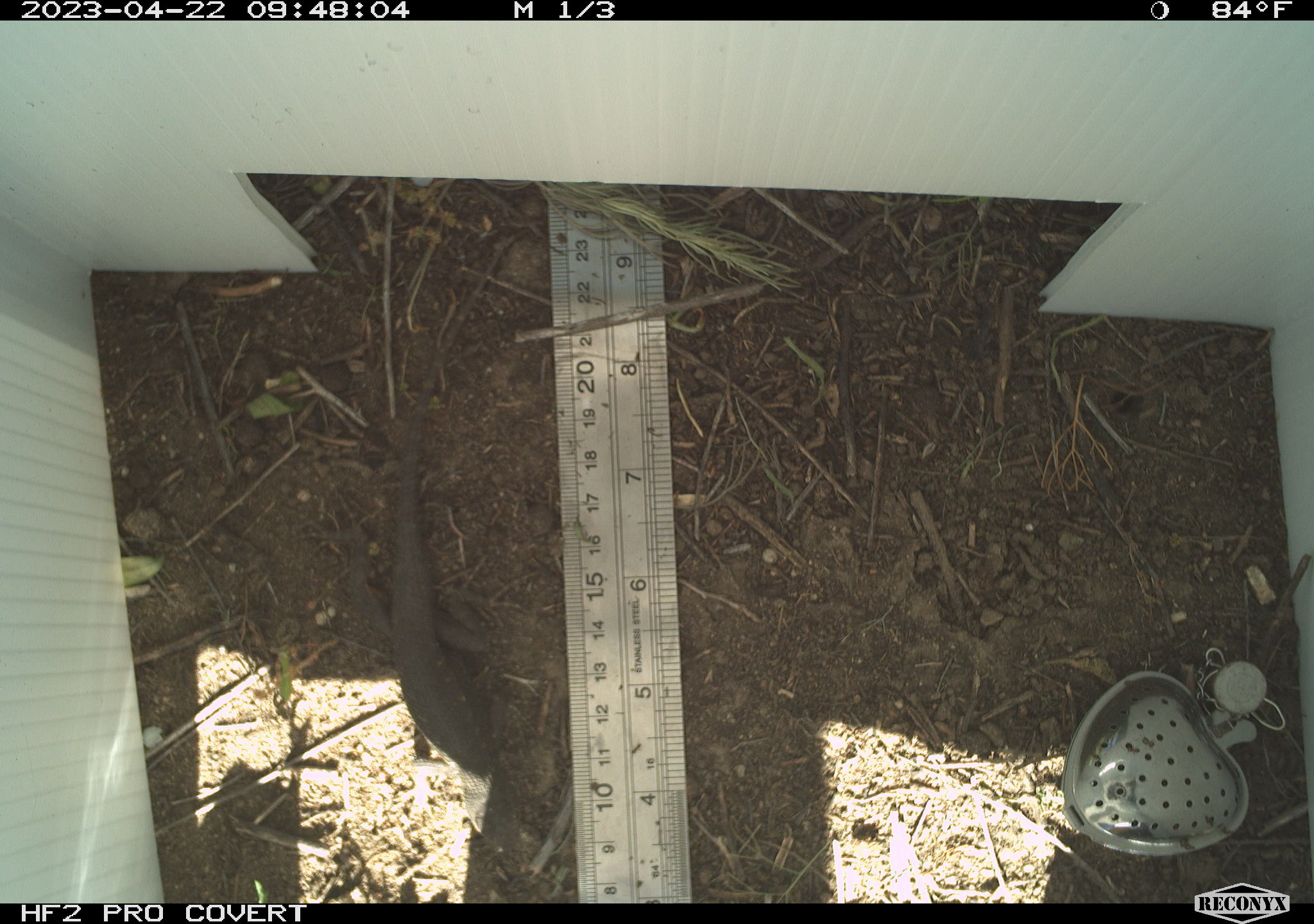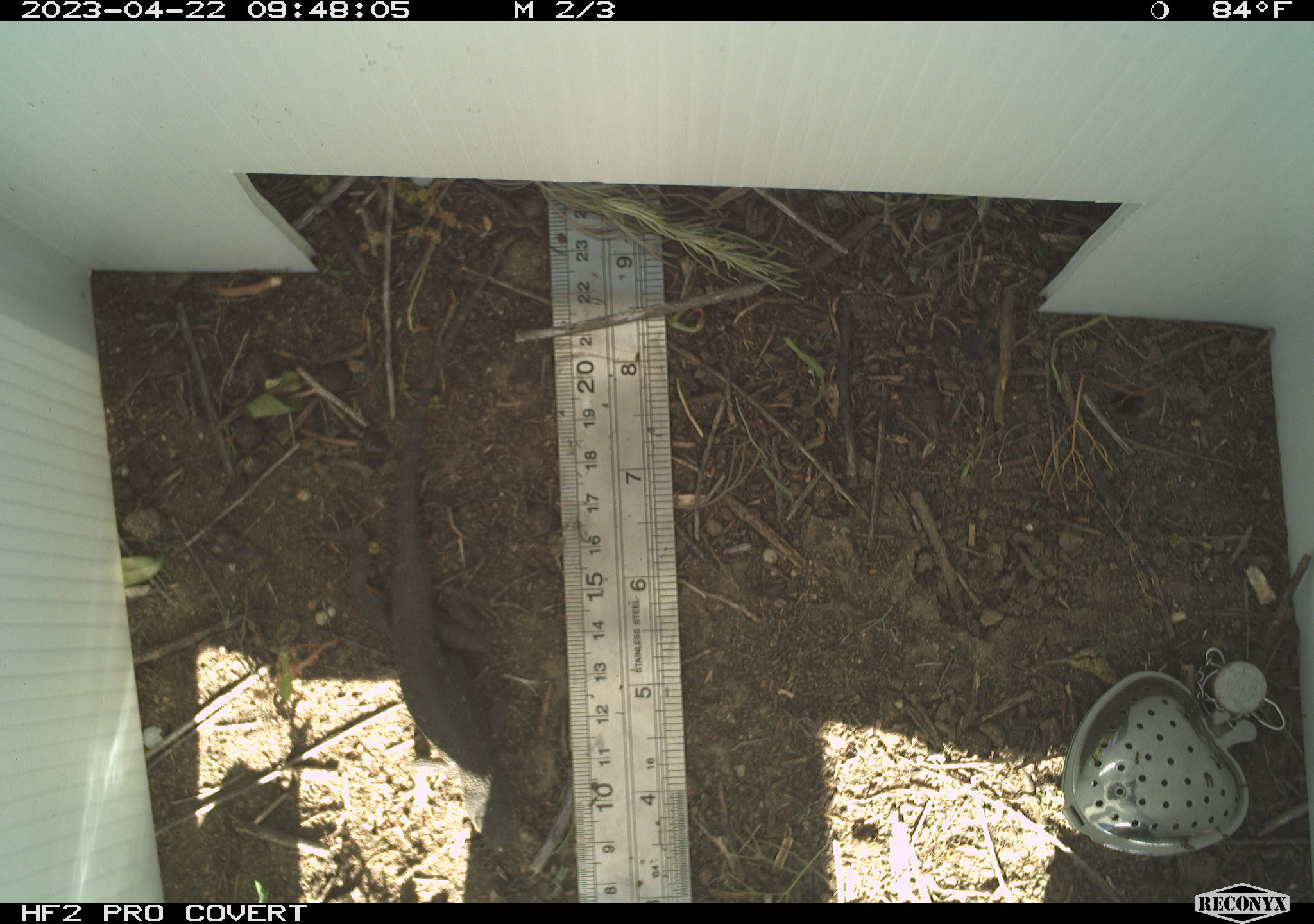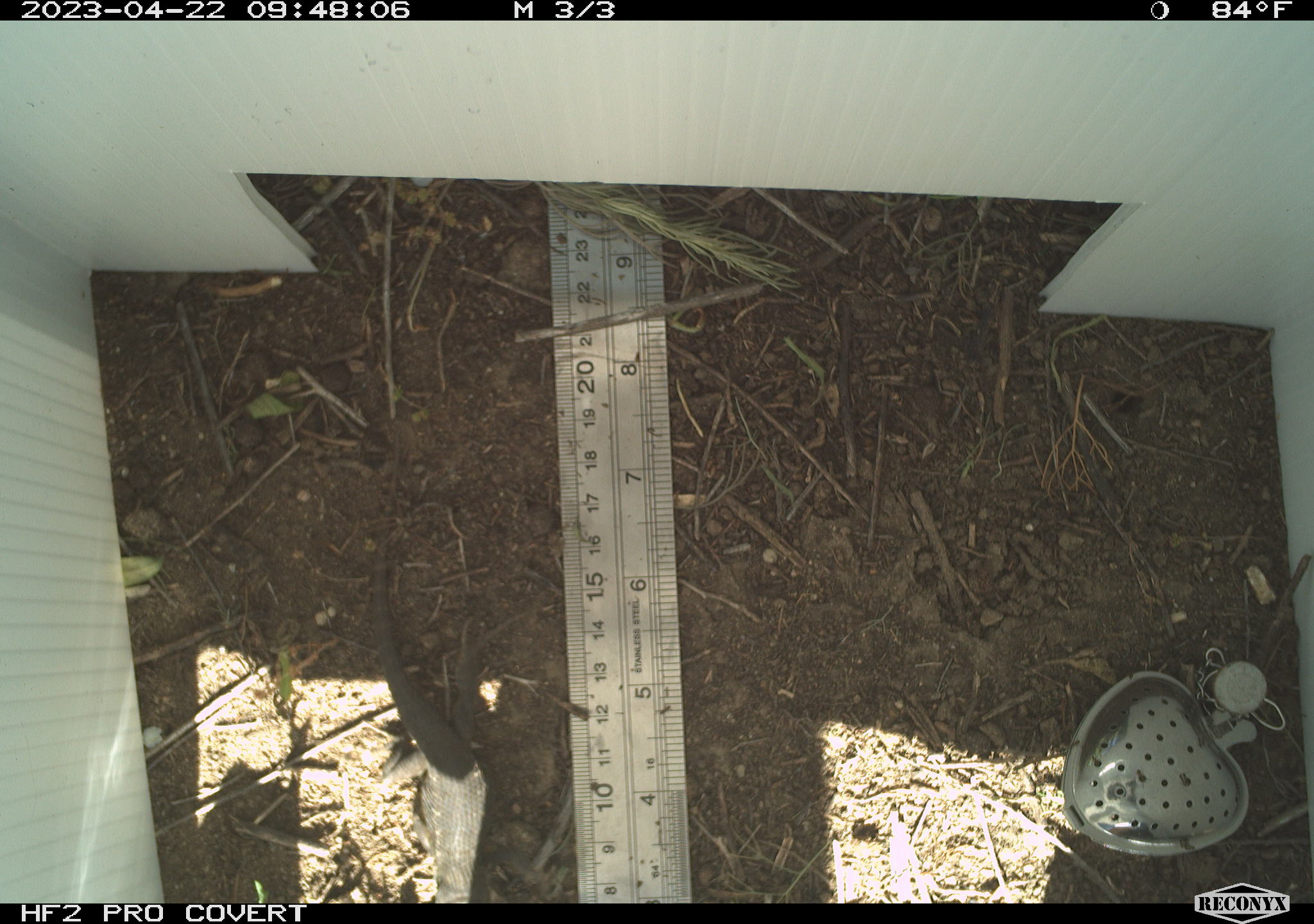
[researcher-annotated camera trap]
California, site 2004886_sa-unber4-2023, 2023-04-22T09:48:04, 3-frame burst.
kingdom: Animalia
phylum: Chordata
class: Reptilia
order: Squamata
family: Phrynosomatidae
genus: Sceloporus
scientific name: Sceloporus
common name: spiny lizards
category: sceloporus species